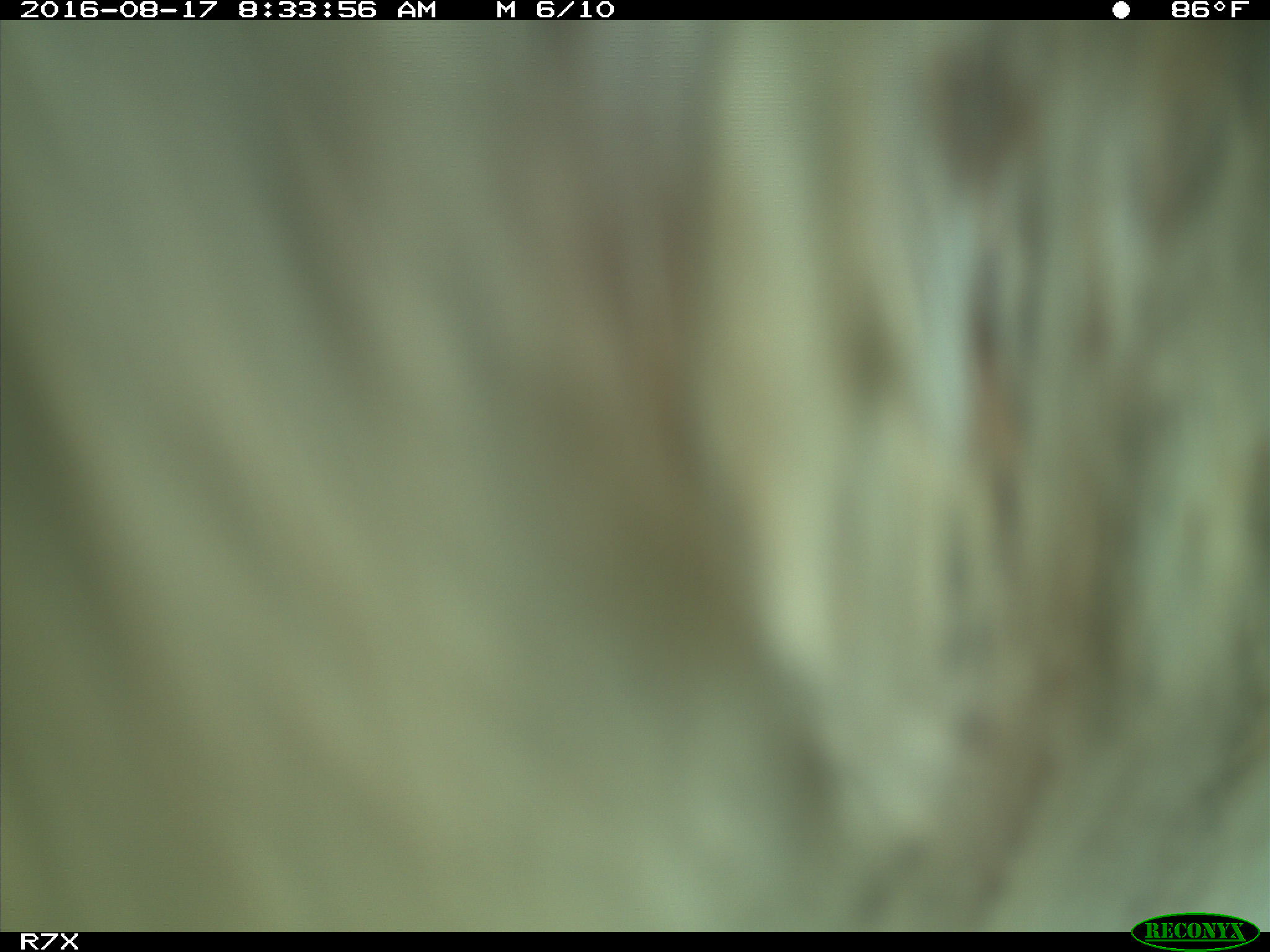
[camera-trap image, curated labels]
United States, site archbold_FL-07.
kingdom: Animalia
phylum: Chordata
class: Mammalia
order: Artiodactyla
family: Bovidae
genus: Bos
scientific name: Bos taurus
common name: domestic cow